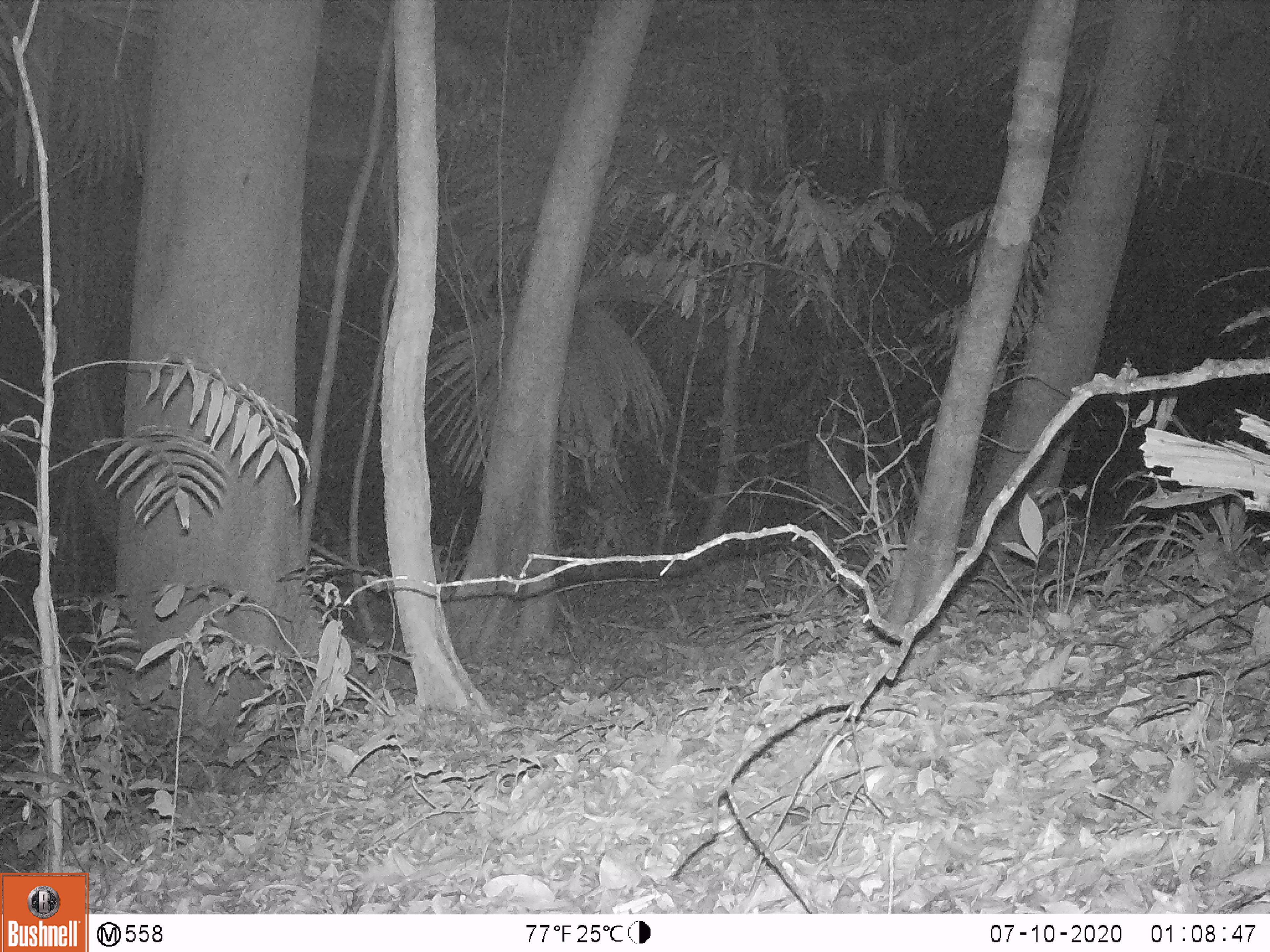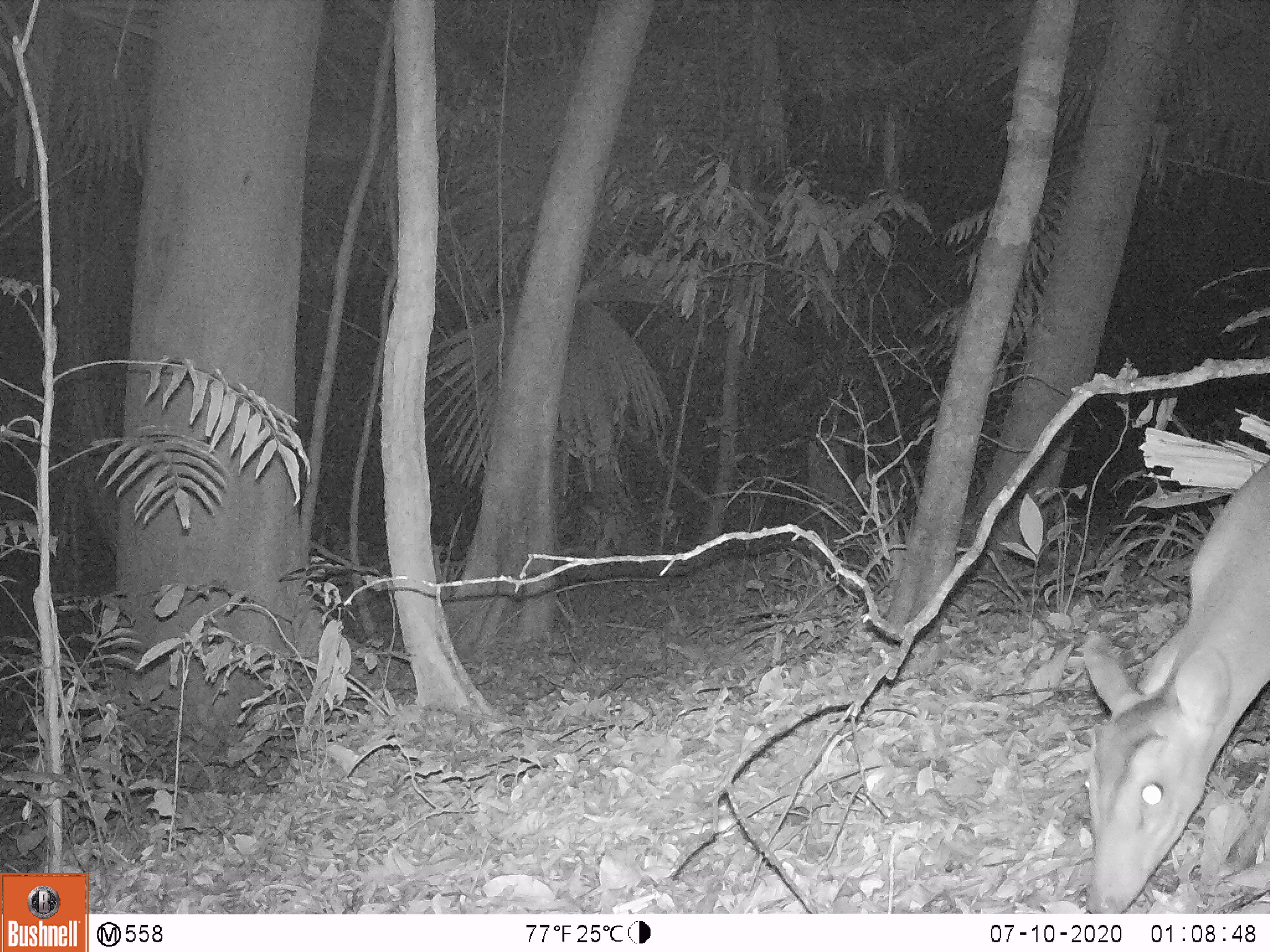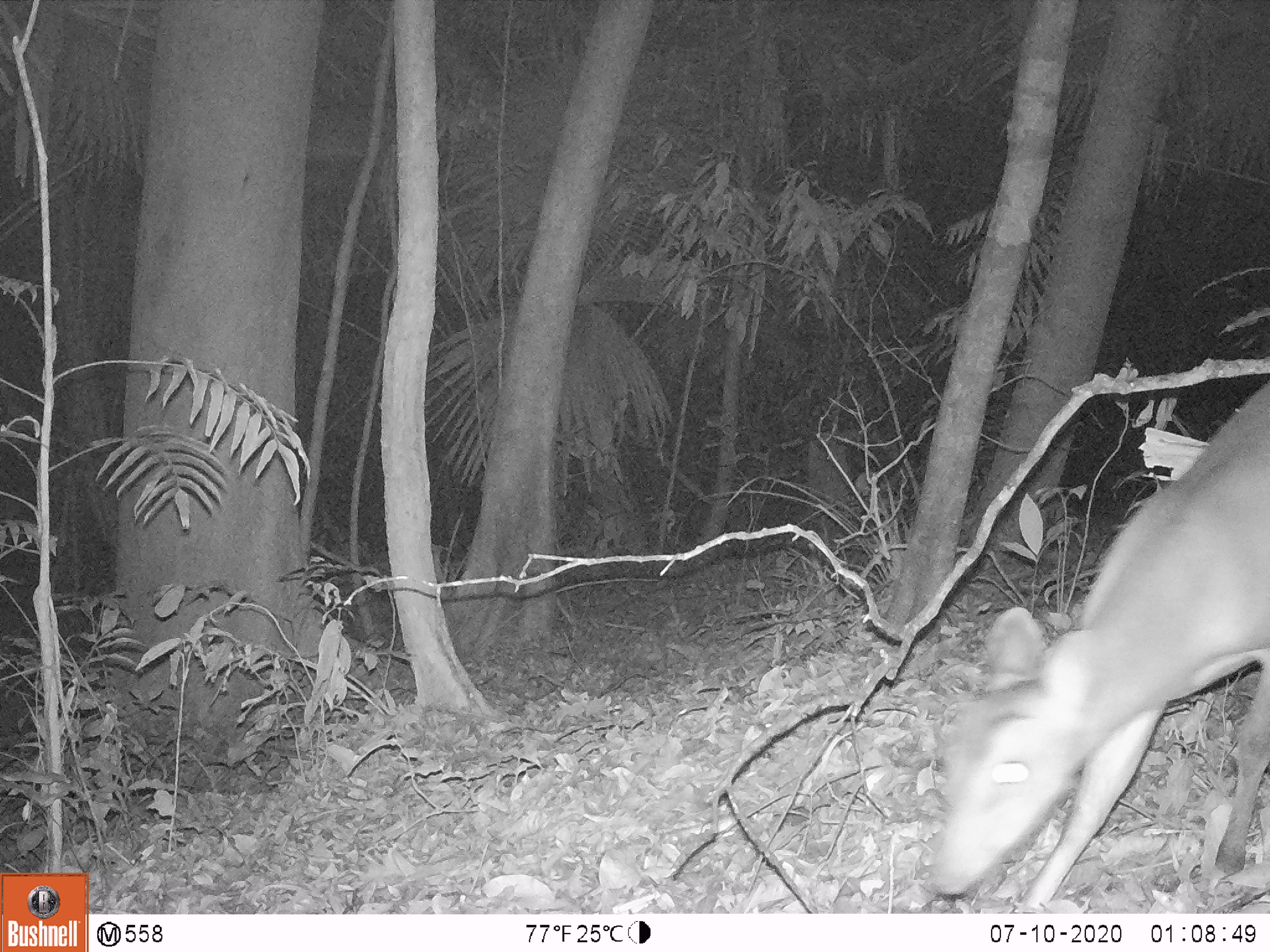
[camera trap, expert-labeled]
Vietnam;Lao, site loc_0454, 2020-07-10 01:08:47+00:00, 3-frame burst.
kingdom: Animalia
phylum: Chordata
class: Mammalia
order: Artiodactyla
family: Cervidae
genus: Muntiacus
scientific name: Muntiacus vuquangensis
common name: large-antlered muntjac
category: large antlered muntjac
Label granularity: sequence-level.